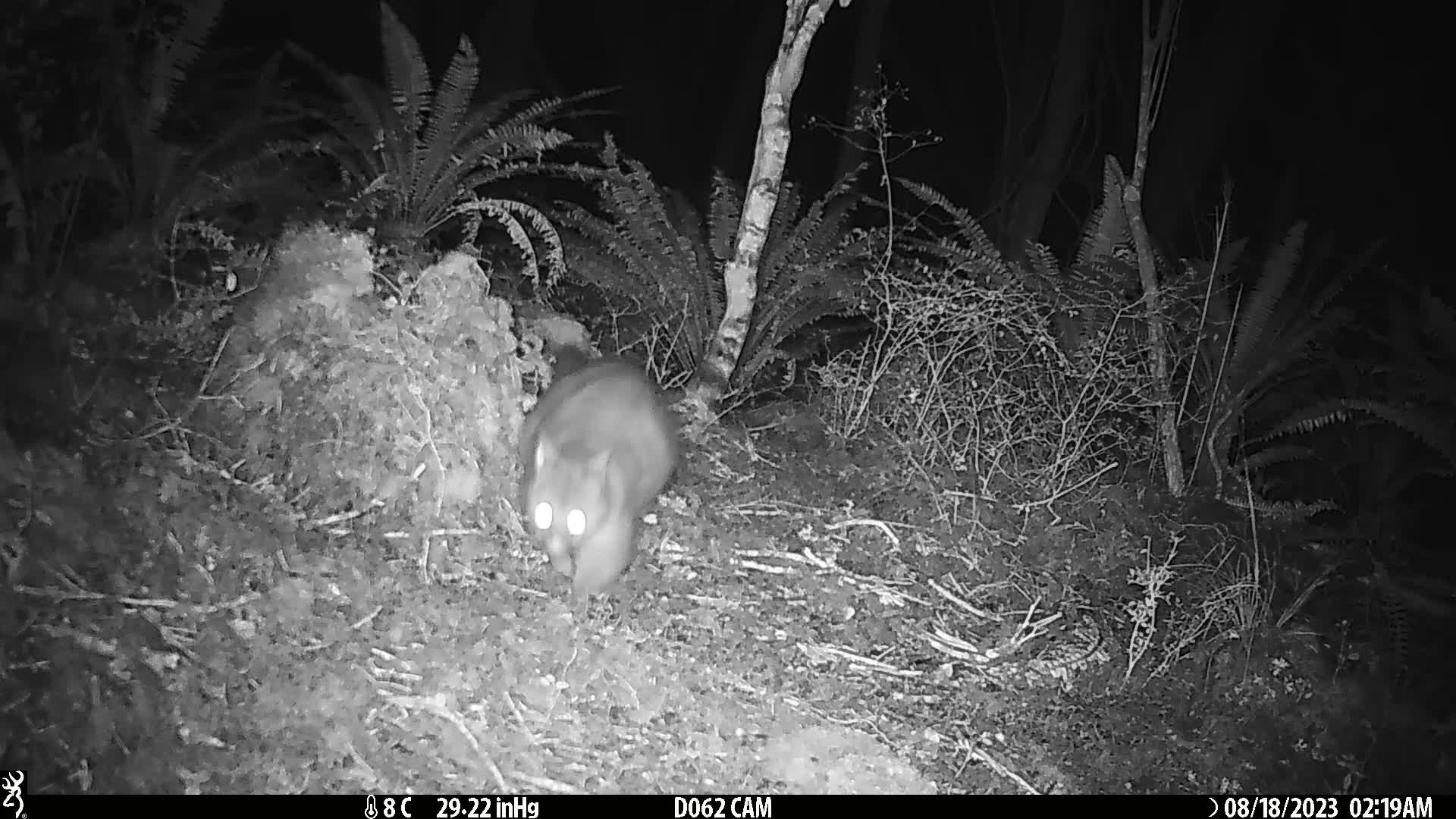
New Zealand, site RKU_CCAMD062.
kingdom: Animalia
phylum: Chordata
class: Mammalia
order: Diprotodontia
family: Phalangeridae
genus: Trichosurus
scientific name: Trichosurus vulpecula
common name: common brushtail possum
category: possum